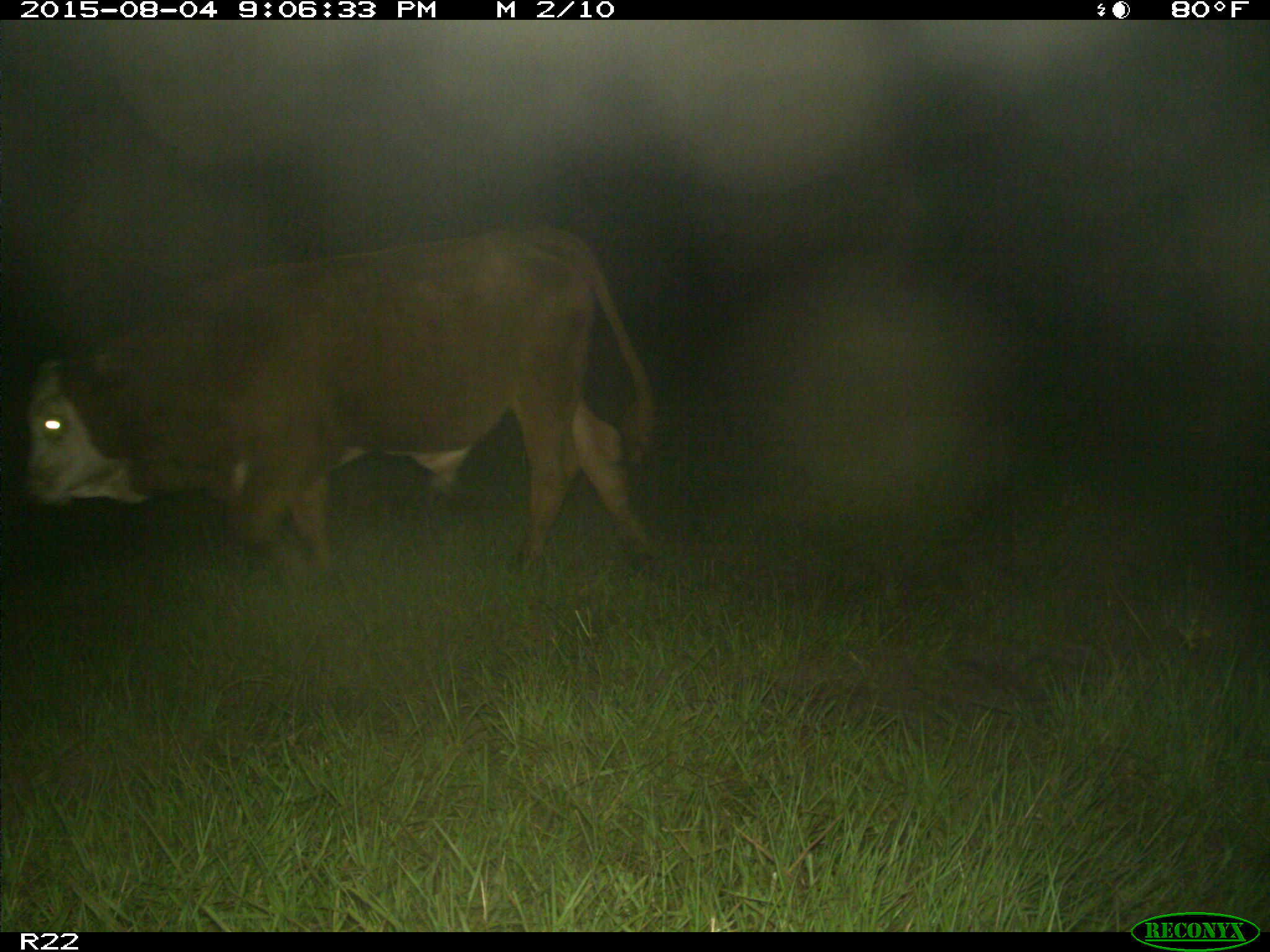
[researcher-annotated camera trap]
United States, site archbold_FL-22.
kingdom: Animalia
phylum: Chordata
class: Mammalia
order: Artiodactyla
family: Bovidae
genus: Bos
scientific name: Bos taurus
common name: domestic cow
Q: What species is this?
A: Bos taurus (domestic cow).